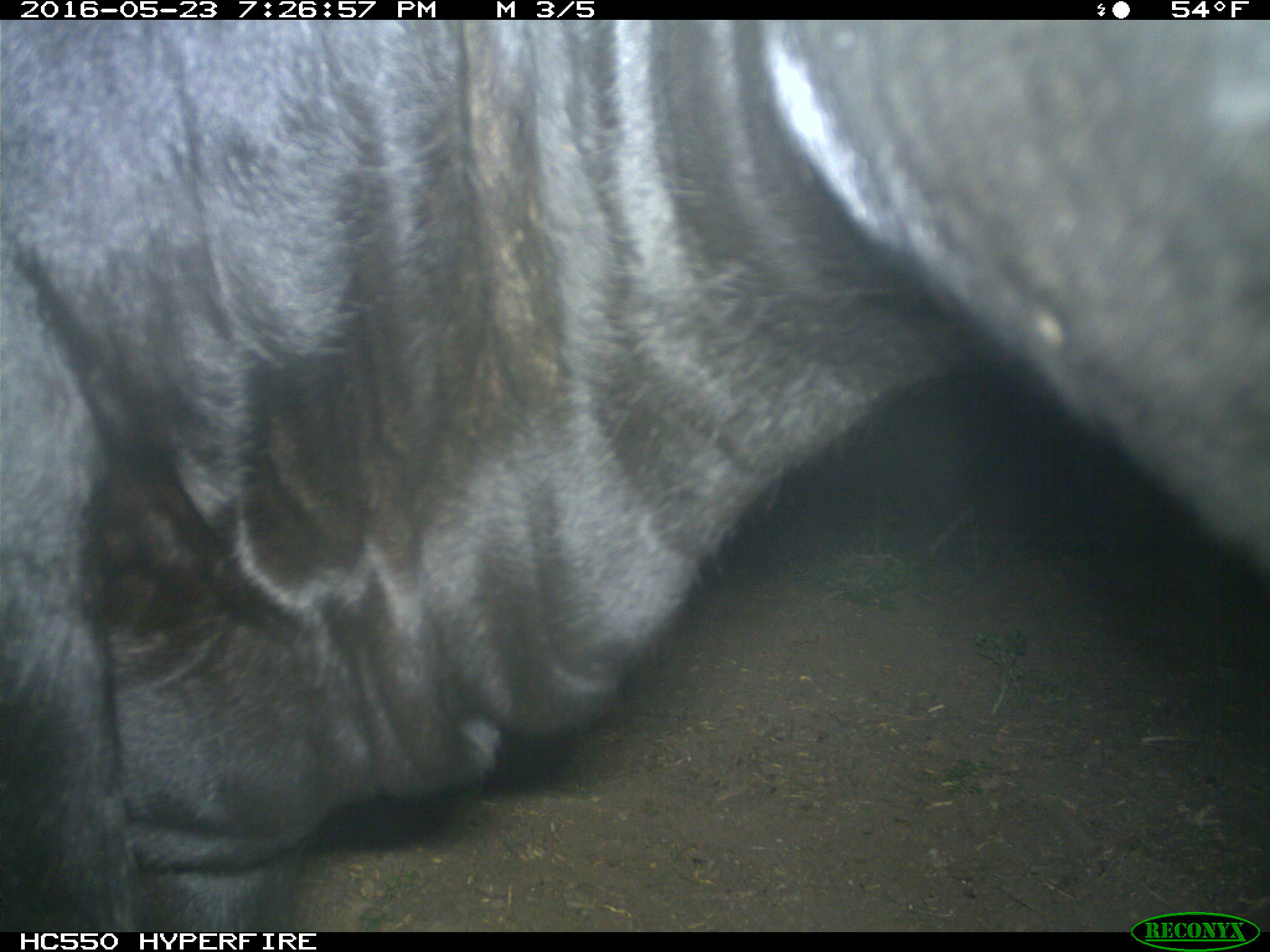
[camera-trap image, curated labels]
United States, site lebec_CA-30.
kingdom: Animalia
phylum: Chordata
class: Mammalia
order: Artiodactyla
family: Bovidae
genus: Bos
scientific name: Bos taurus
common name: domestic cow